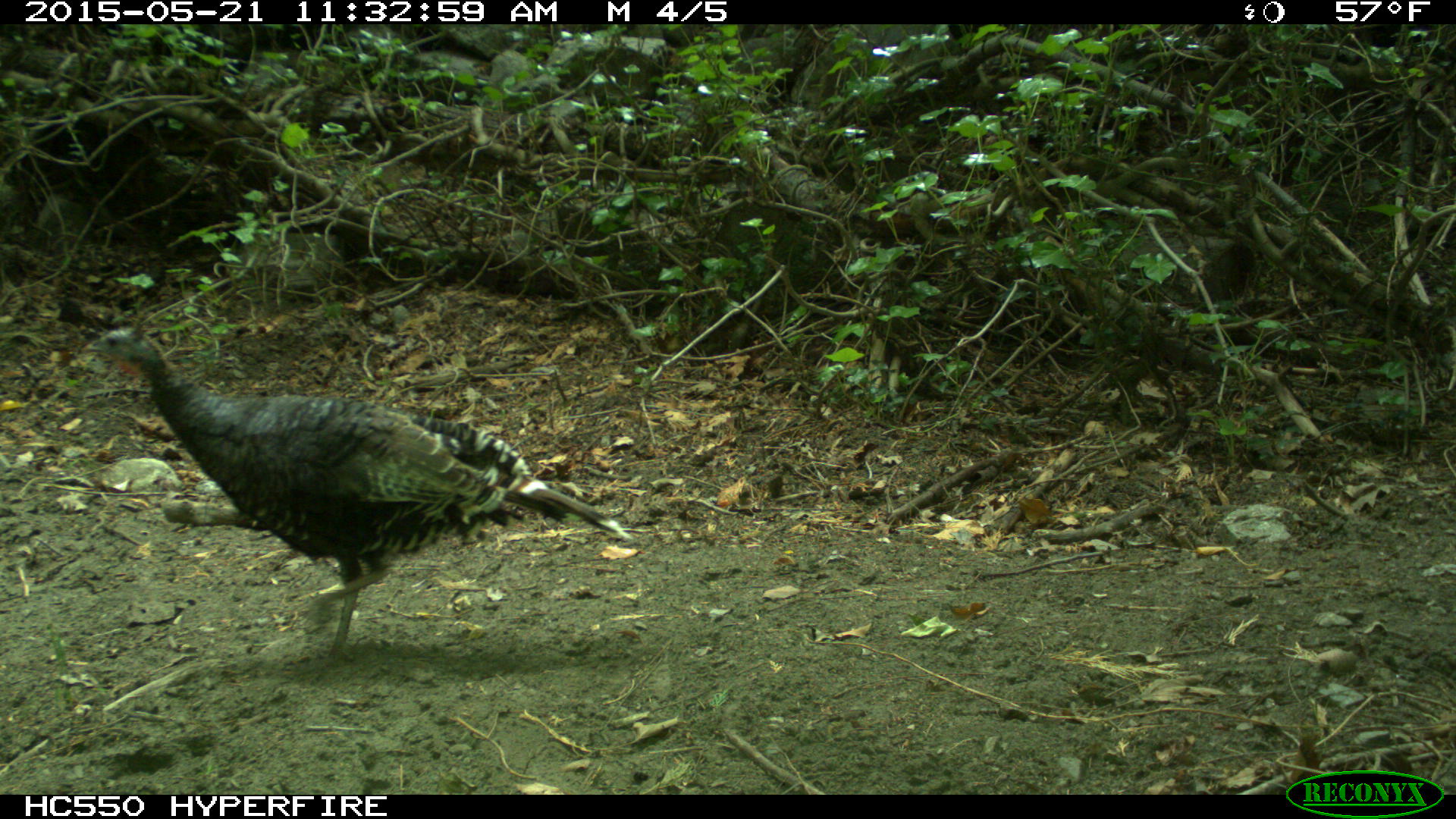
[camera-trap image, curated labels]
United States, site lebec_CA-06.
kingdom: Animalia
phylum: Chordata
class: Aves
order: Galliformes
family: Phasianidae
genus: Meleagris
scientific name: Meleagris gallopavo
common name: wild turkey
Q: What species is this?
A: Meleagris gallopavo (wild turkey).